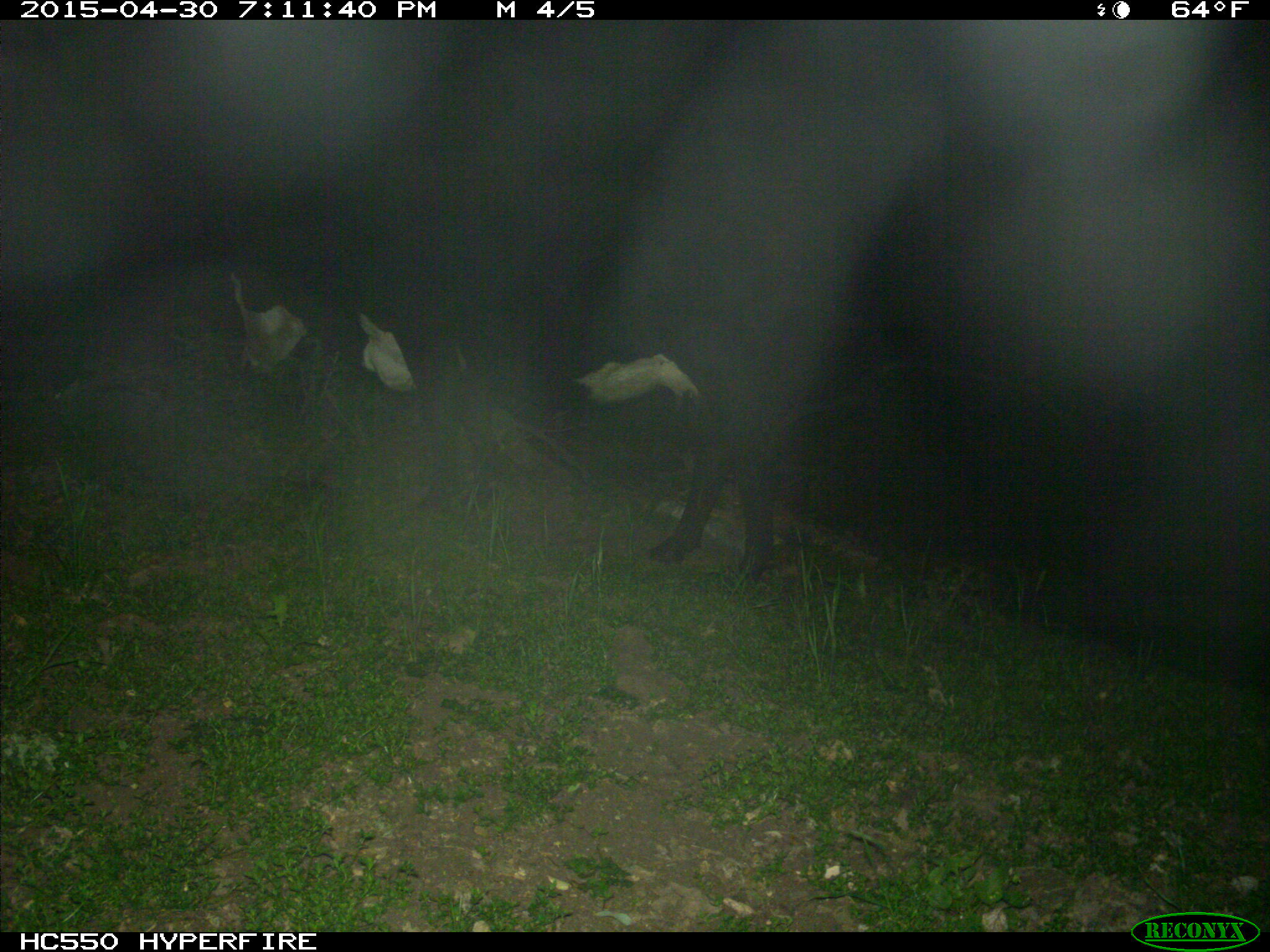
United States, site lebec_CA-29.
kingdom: Animalia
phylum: Chordata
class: Mammalia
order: Artiodactyla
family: Bovidae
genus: Bos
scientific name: Bos taurus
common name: domestic cow